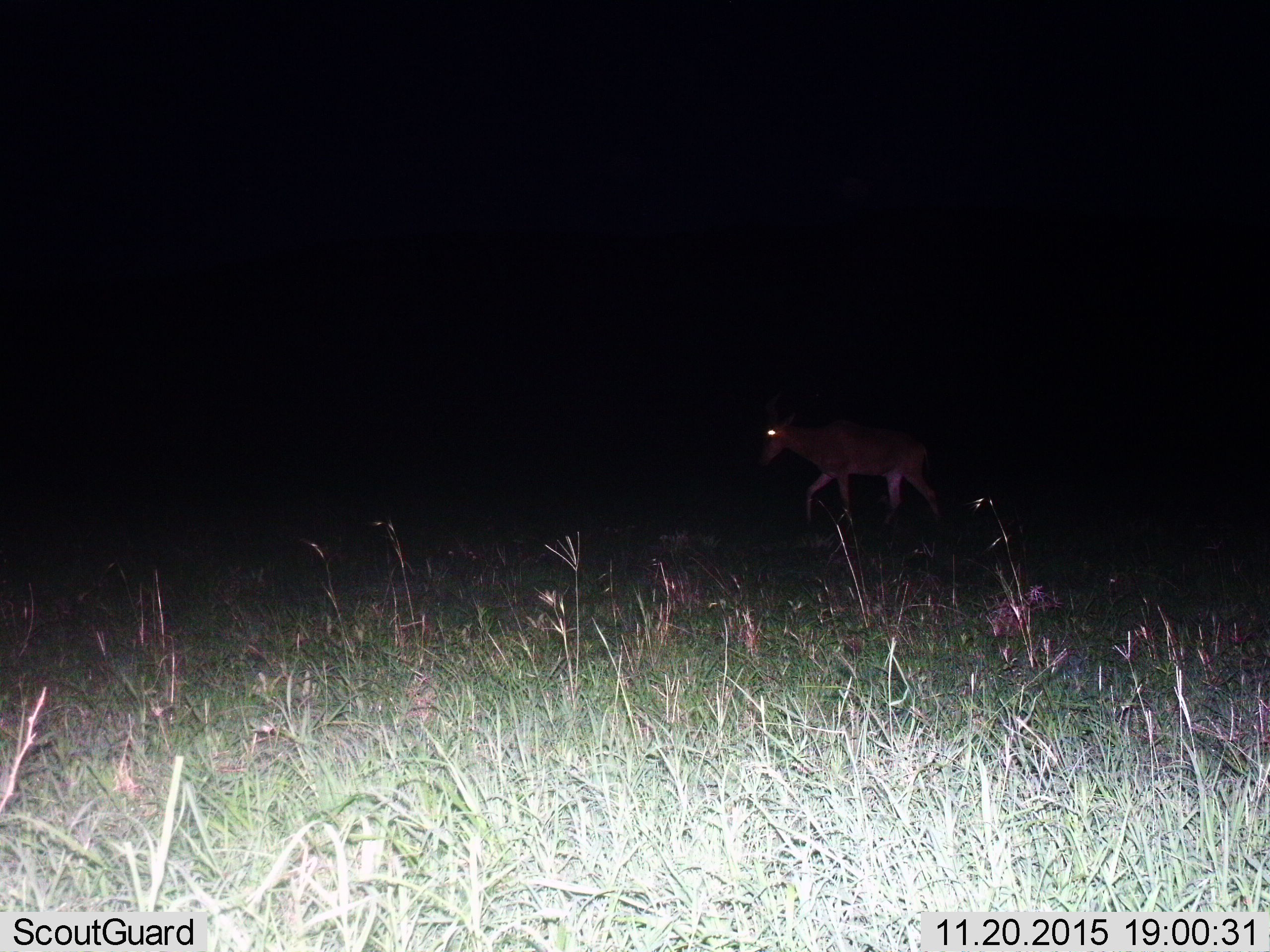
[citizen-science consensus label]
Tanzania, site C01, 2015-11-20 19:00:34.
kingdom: Animalia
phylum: Chordata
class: Mammalia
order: Artiodactyla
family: Bovidae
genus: Nanger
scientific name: Nanger granti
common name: grant's gazelle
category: gazellegrants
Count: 1.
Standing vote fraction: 0%.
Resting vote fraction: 0%.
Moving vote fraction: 100%.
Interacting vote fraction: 0%.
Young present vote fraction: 0%.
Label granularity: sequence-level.